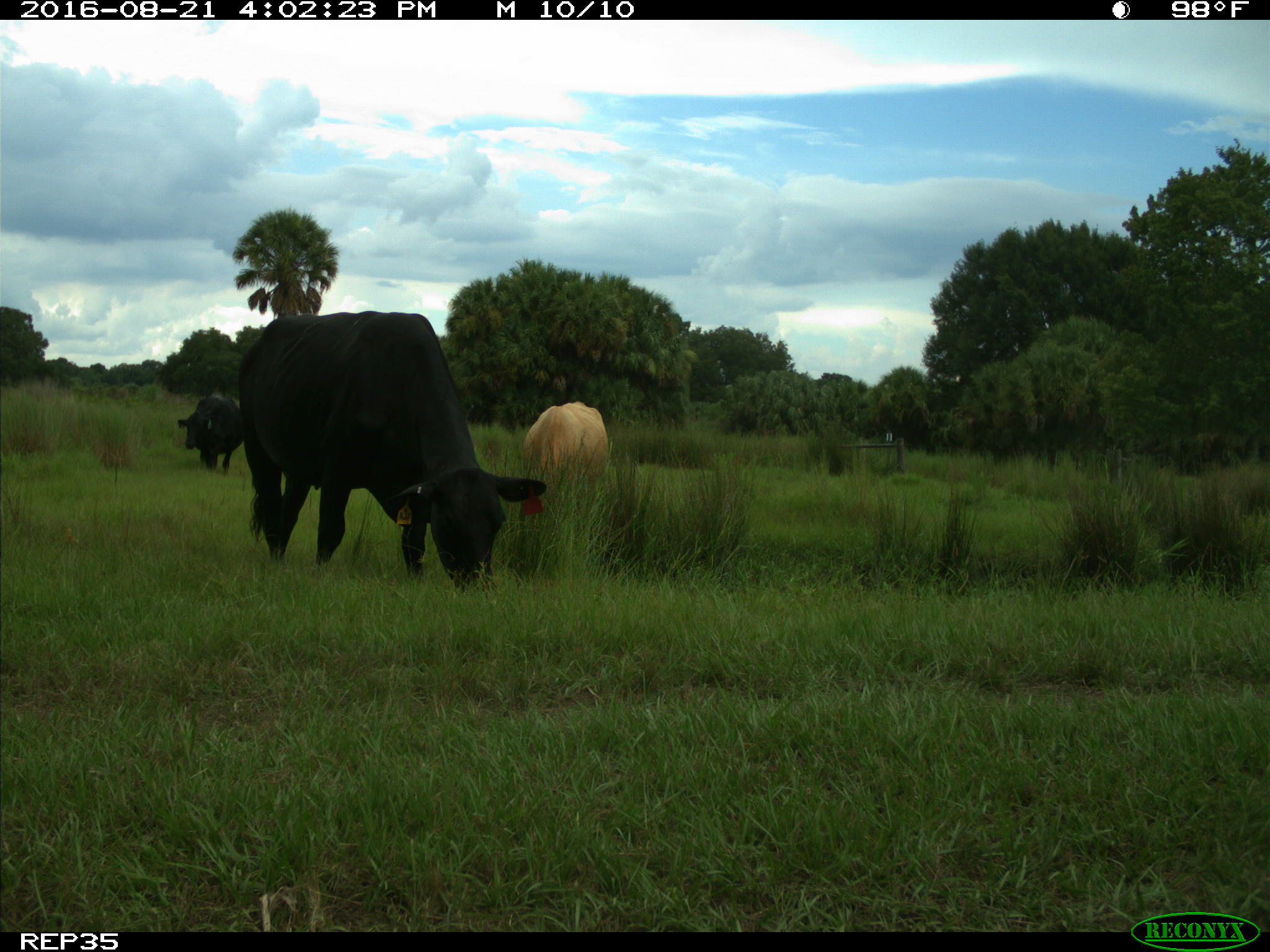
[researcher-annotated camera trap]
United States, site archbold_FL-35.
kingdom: Animalia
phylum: Chordata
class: Mammalia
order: Artiodactyla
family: Bovidae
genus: Bos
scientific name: Bos taurus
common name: domestic cow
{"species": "Bos taurus (domestic cow)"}